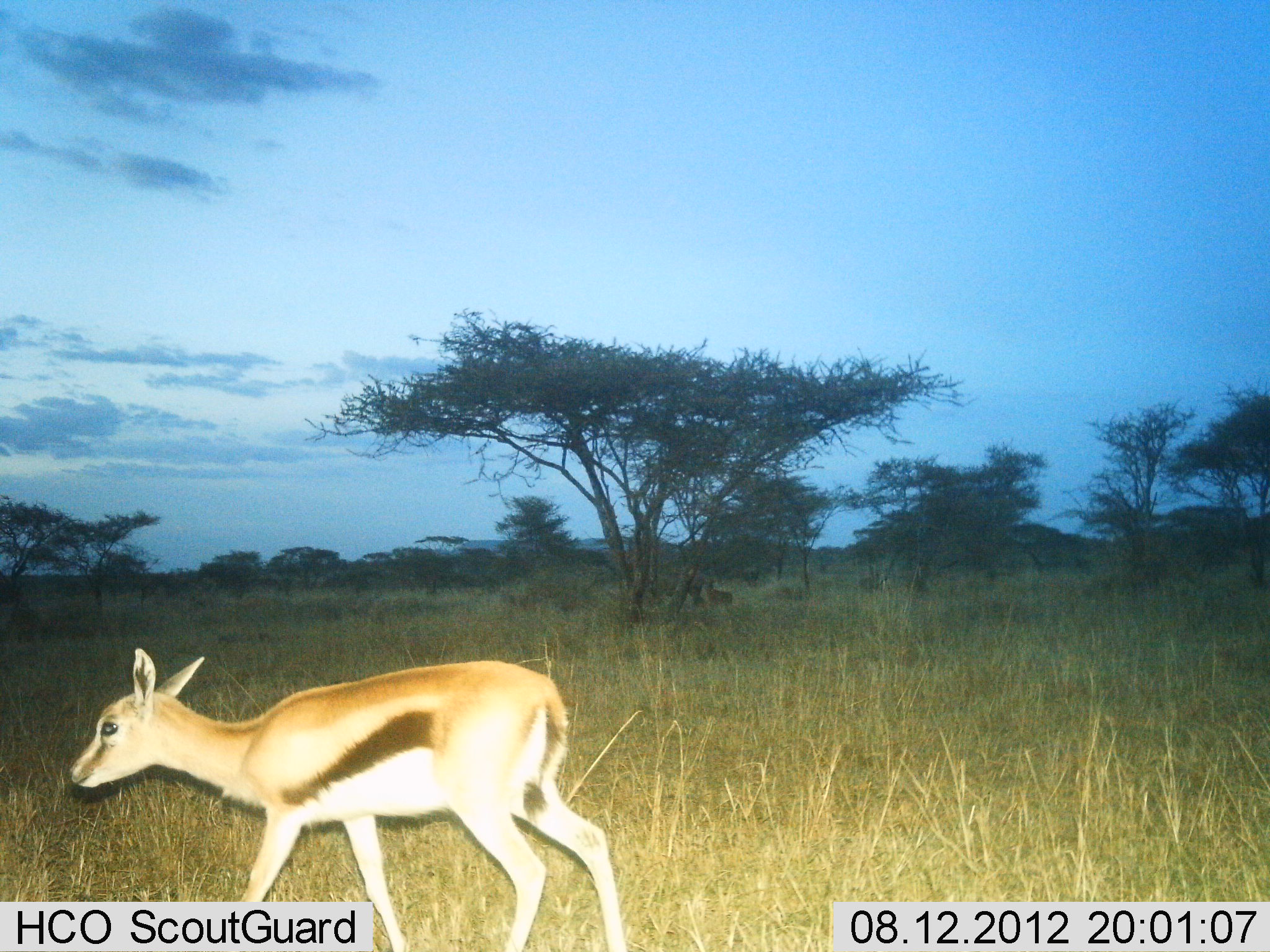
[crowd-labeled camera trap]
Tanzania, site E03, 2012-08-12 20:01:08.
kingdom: Animalia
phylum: Chordata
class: Mammalia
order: Artiodactyla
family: Bovidae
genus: Eudorcas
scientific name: Eudorcas thomsonii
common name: thomson's gazelle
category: gazellethomsons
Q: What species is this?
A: Gazellethomsons (thomson's gazelle) (Eudorcas thomsonii).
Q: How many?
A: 1.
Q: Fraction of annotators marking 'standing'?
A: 40%.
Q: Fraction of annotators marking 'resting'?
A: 0%.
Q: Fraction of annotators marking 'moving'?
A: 60%.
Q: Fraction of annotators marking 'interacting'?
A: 0%.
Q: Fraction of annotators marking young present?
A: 50%.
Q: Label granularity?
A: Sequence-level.